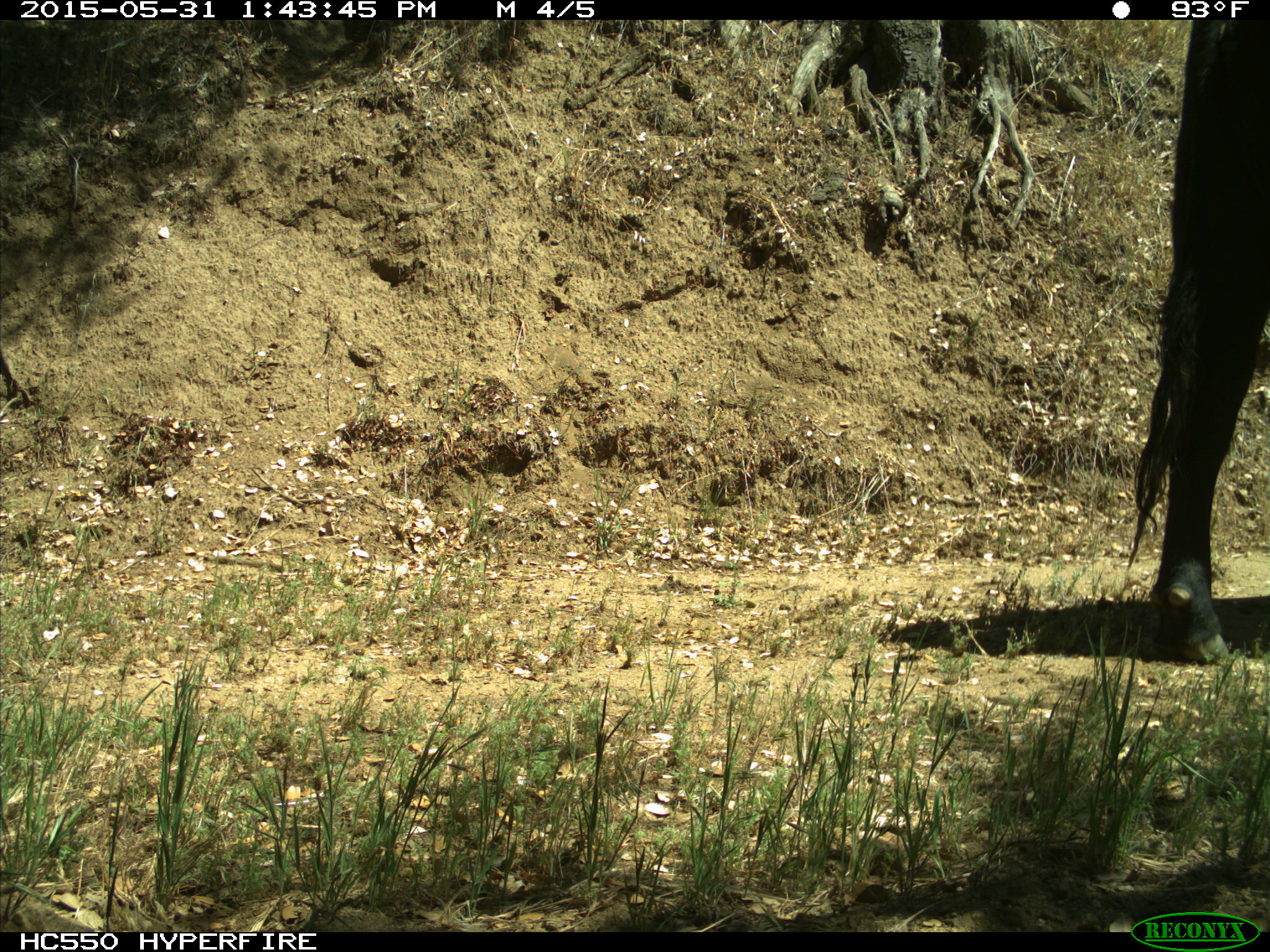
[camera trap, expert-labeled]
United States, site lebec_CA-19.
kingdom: Animalia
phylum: Chordata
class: Mammalia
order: Artiodactyla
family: Bovidae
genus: Bos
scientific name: Bos taurus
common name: domestic cow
Bos taurus (domestic cow).